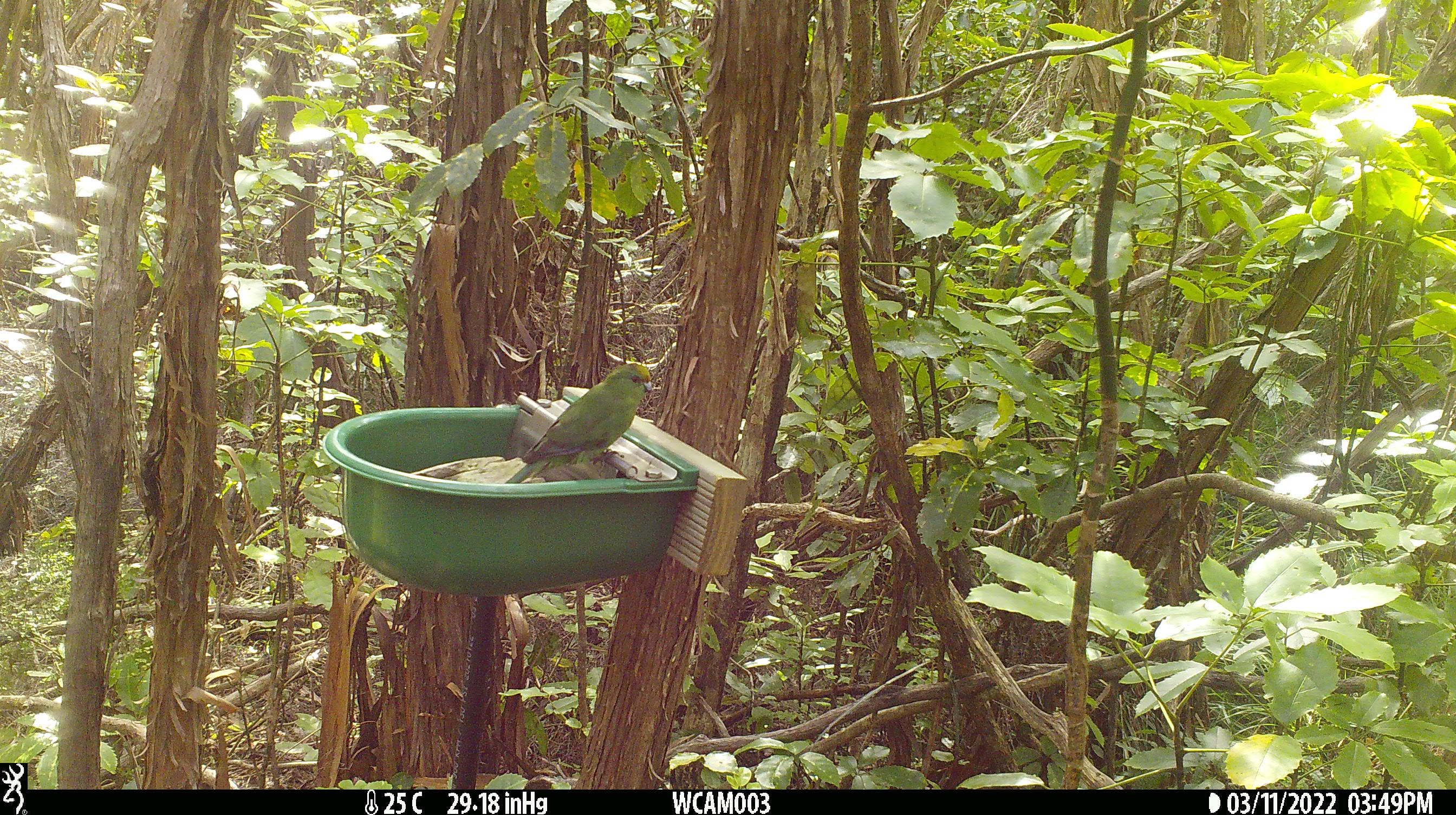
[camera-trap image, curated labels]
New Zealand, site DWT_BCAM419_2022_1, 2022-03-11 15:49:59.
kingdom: Animalia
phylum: Chordata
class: Aves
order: Psittaciformes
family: Psittaculidae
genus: Cyanoramphus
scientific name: Cyanoramphus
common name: parakeet